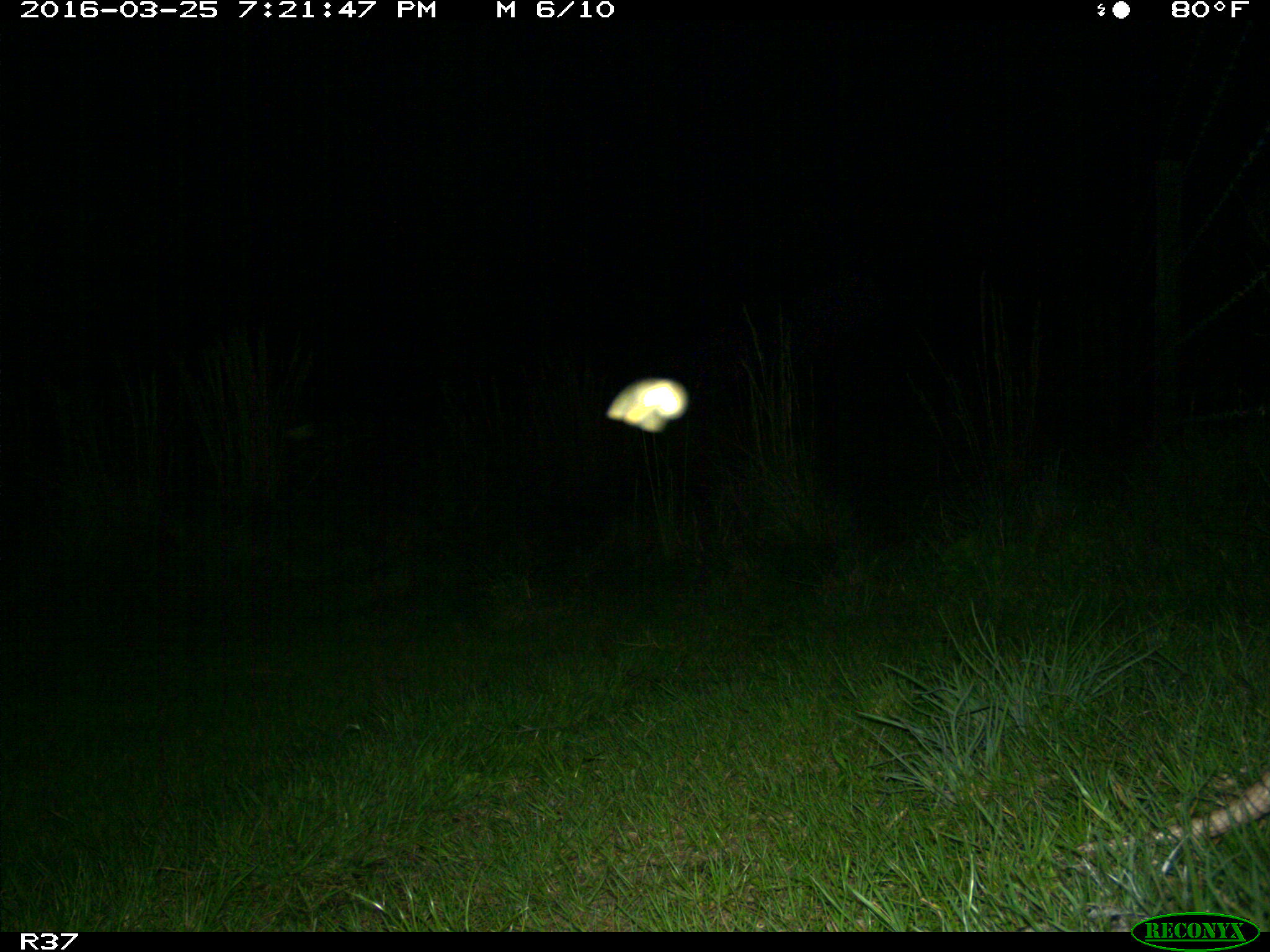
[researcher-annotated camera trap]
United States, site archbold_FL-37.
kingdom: Animalia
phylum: Chordata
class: Mammalia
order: Cingulata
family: Dasypodidae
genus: Dasypus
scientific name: Dasypus novemcinctus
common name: nine-banded armadillo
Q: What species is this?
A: Dasypus novemcinctus (nine-banded armadillo).